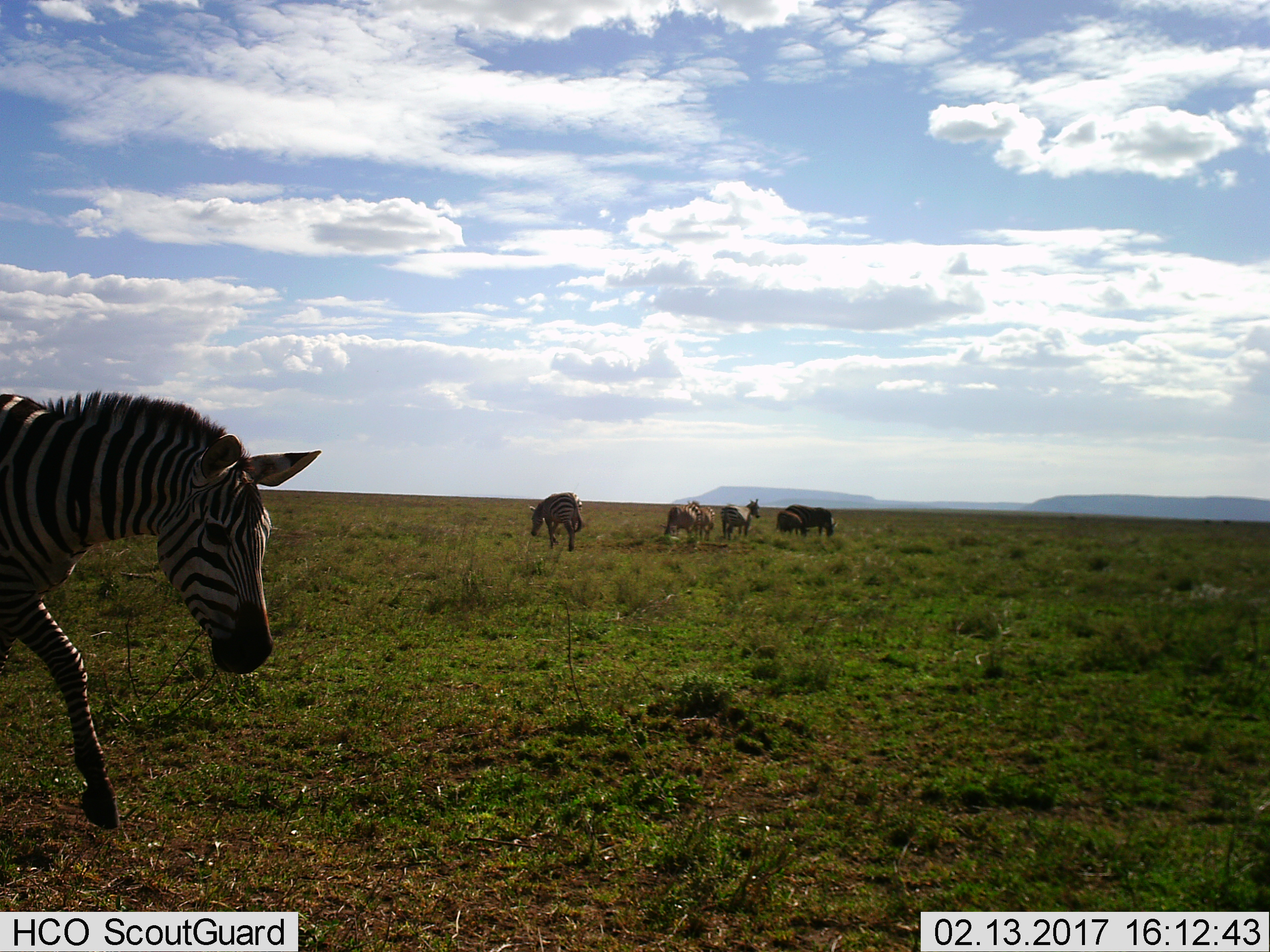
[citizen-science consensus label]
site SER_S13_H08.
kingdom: Animalia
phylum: Chordata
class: Mammalia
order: Perissodactyla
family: Equidae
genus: Equus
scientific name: Equus quagga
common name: plains zebra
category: zebraplains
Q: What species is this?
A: Zebraplains (plains zebra) (Equus quagga).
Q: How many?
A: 7.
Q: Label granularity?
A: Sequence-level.